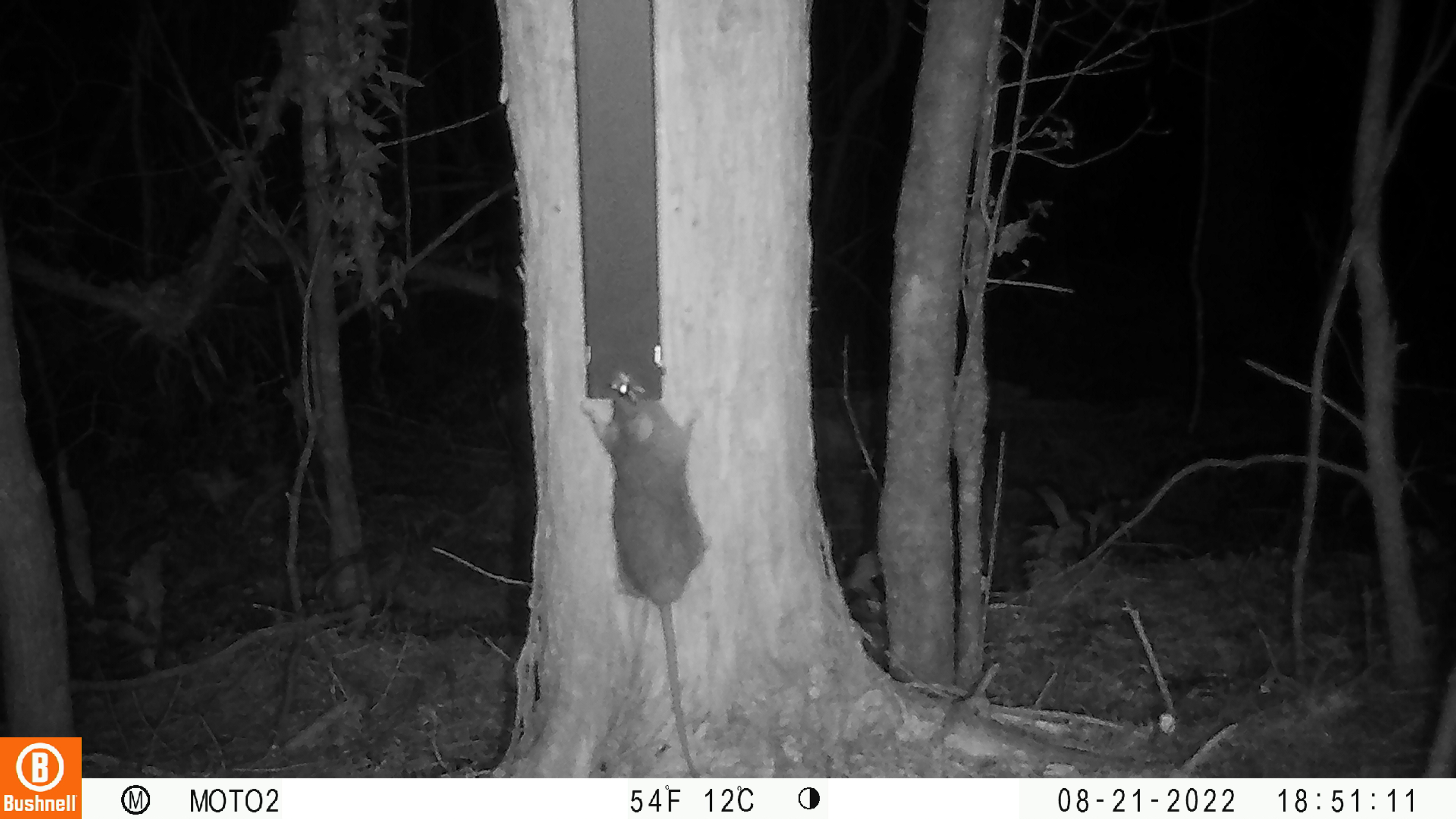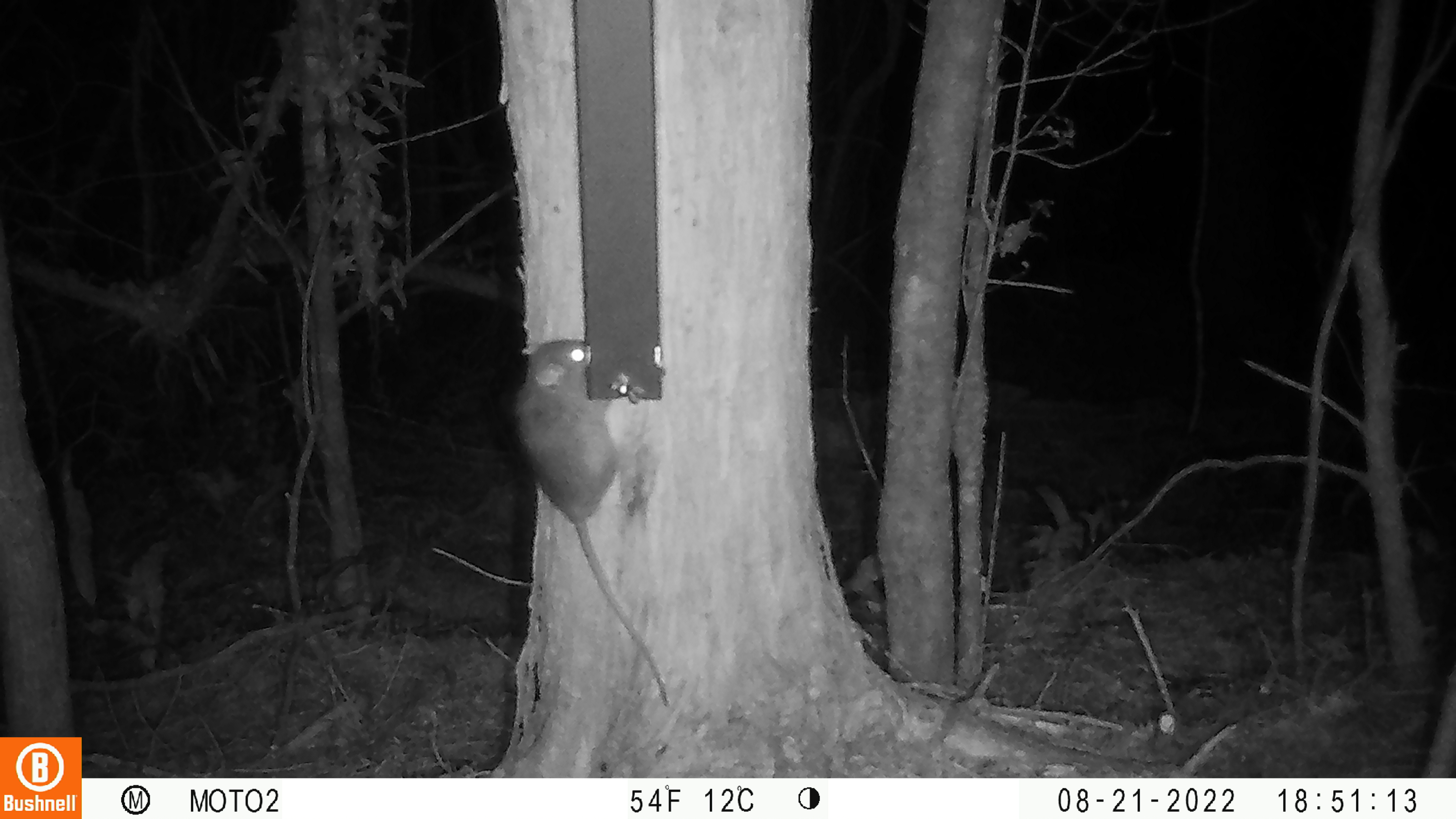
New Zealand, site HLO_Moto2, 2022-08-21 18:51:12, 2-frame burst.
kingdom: Animalia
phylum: Chordata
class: Mammalia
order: Rodentia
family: Muridae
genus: Rattus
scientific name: Rattus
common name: rat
Rat (Rattus).